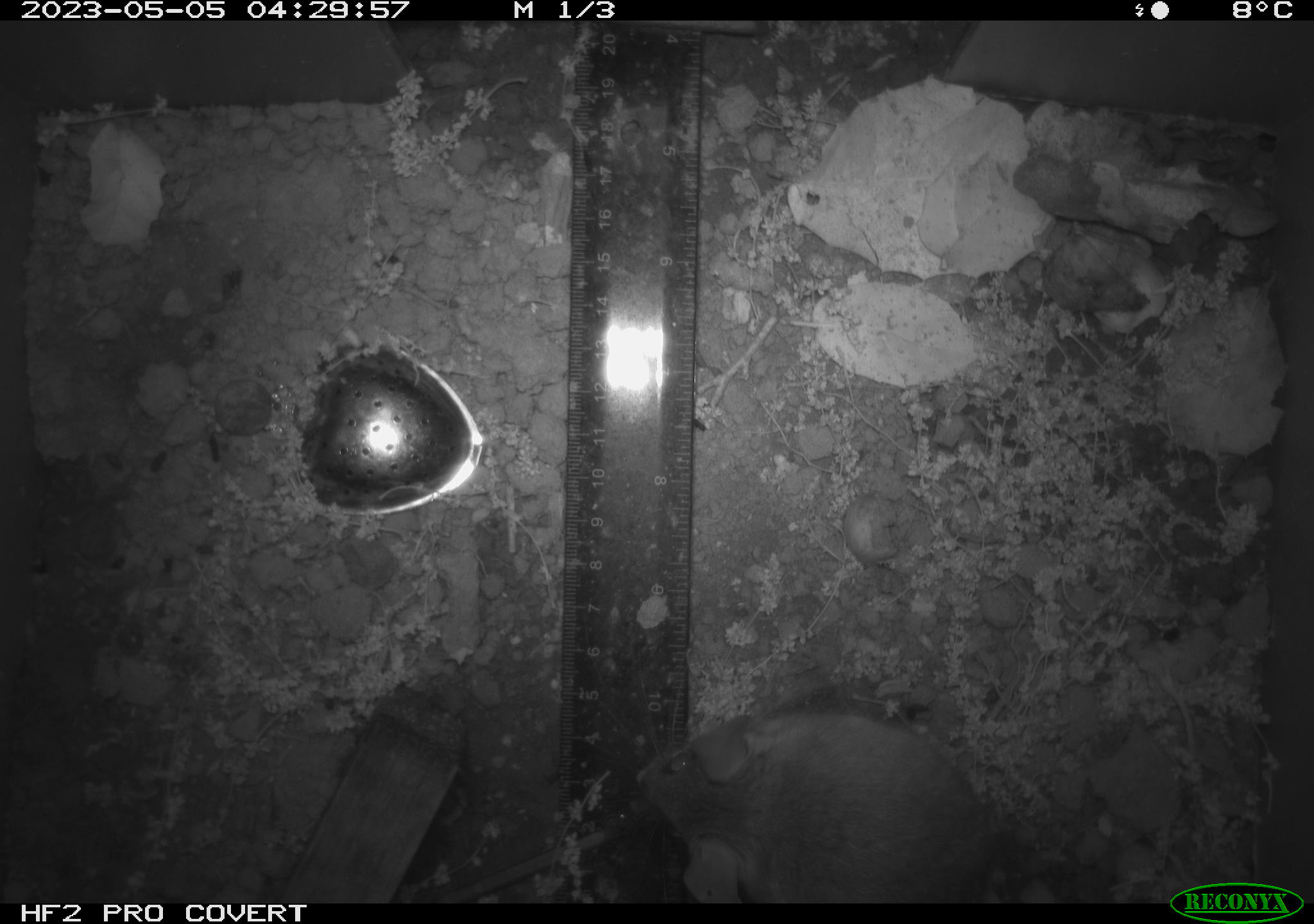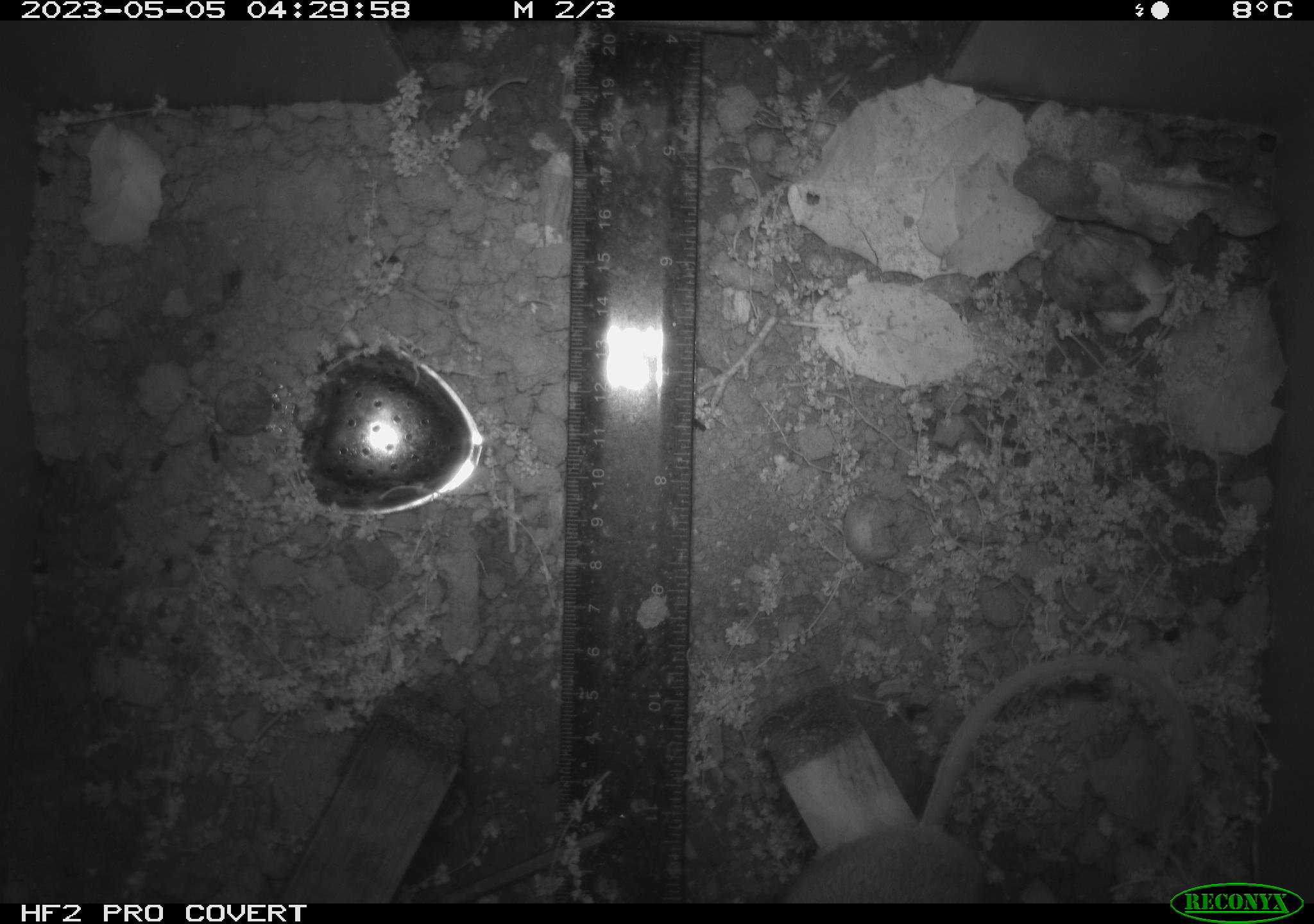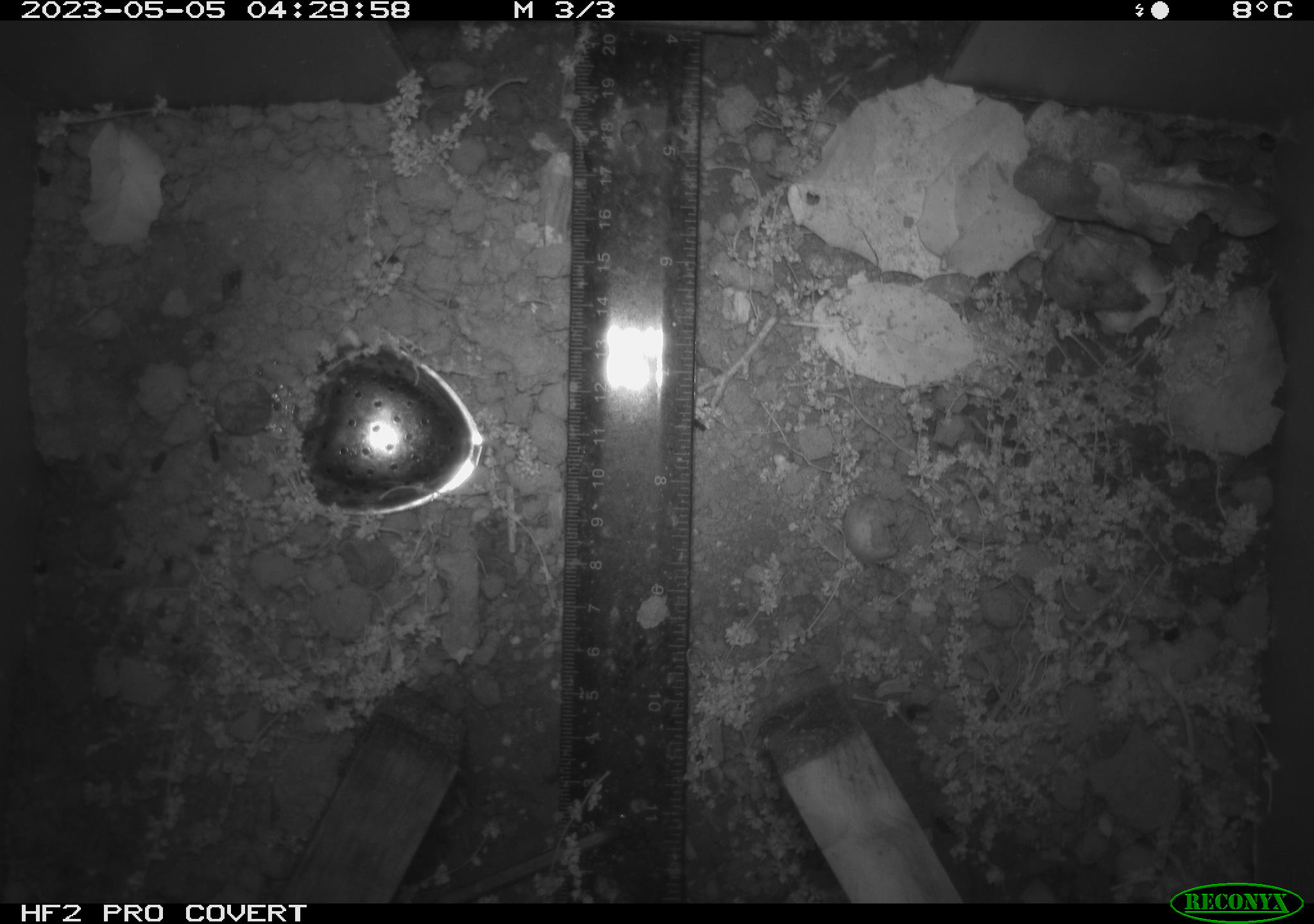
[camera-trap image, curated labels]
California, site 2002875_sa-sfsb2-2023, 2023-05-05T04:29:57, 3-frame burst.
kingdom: Animalia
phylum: Chordata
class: Mammalia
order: Rodentia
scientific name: Rodentia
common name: mouse species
Mouse species (Rodentia).